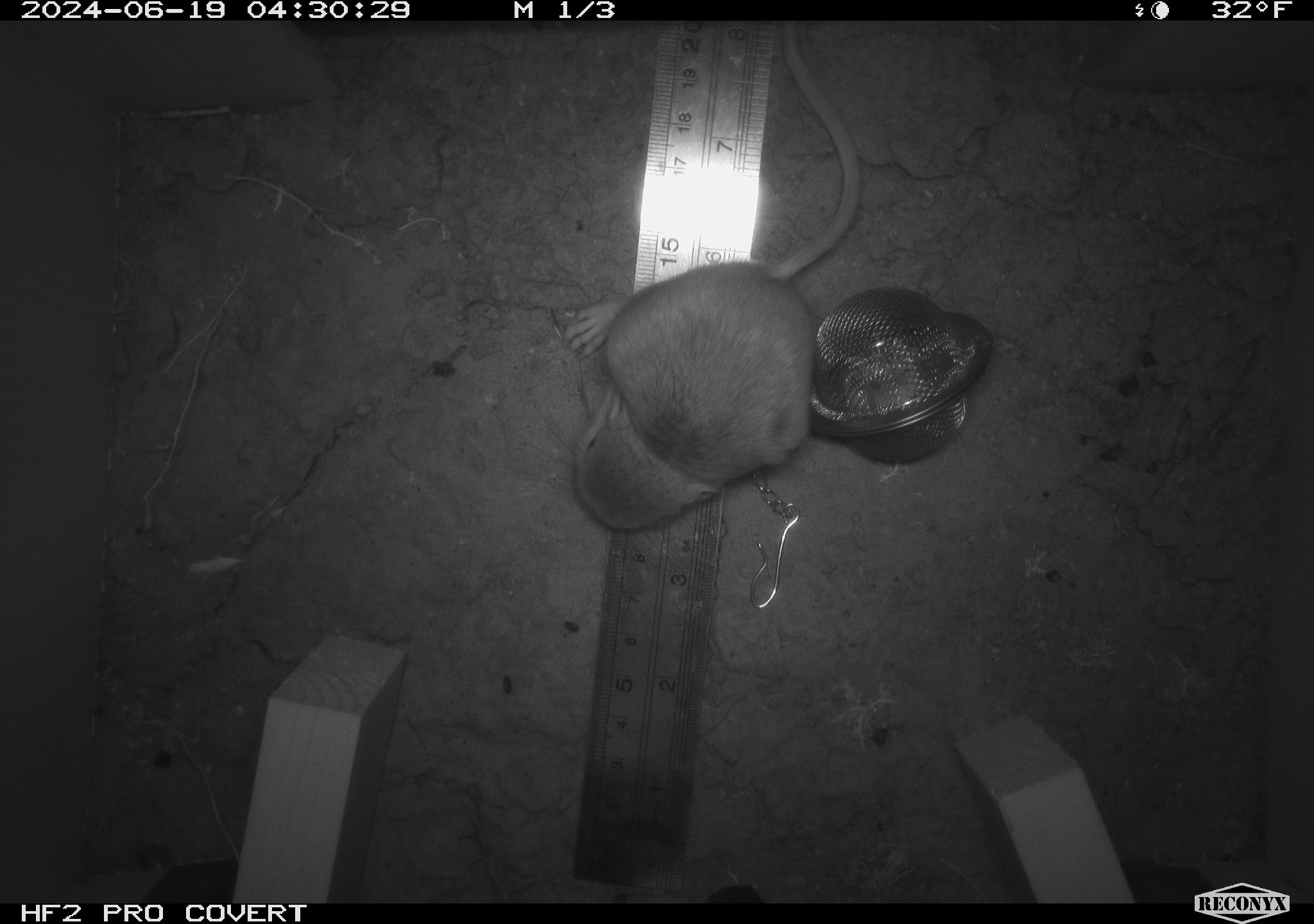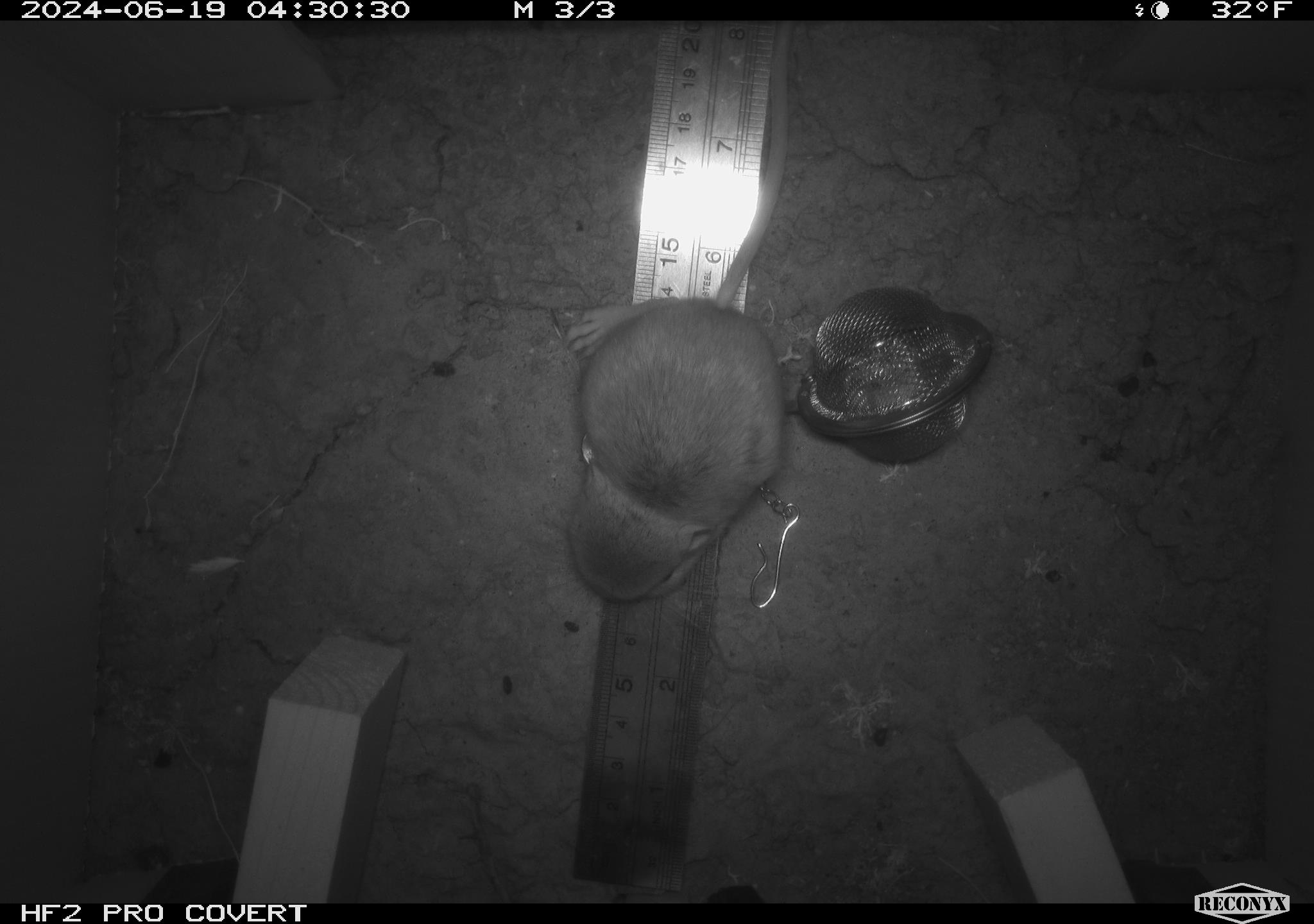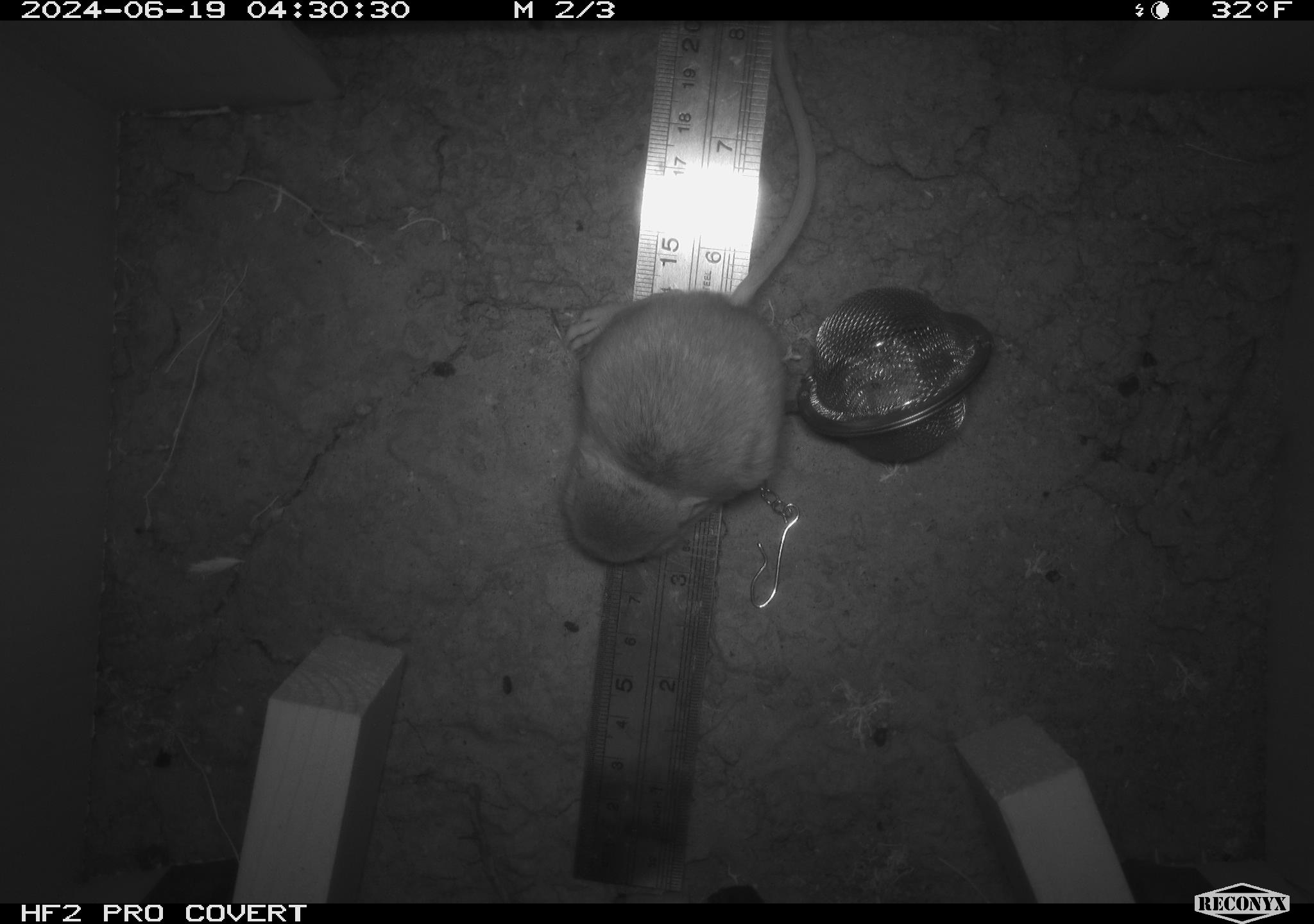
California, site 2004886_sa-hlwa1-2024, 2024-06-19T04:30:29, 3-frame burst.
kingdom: Animalia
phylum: Chordata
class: Mammalia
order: Rodentia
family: Heteromyidae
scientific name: Heteromyidae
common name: kangaroo rats and pocket mice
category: heteromyidae family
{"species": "heteromyidae family (kangaroo rats and pocket mice) (Heteromyidae)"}